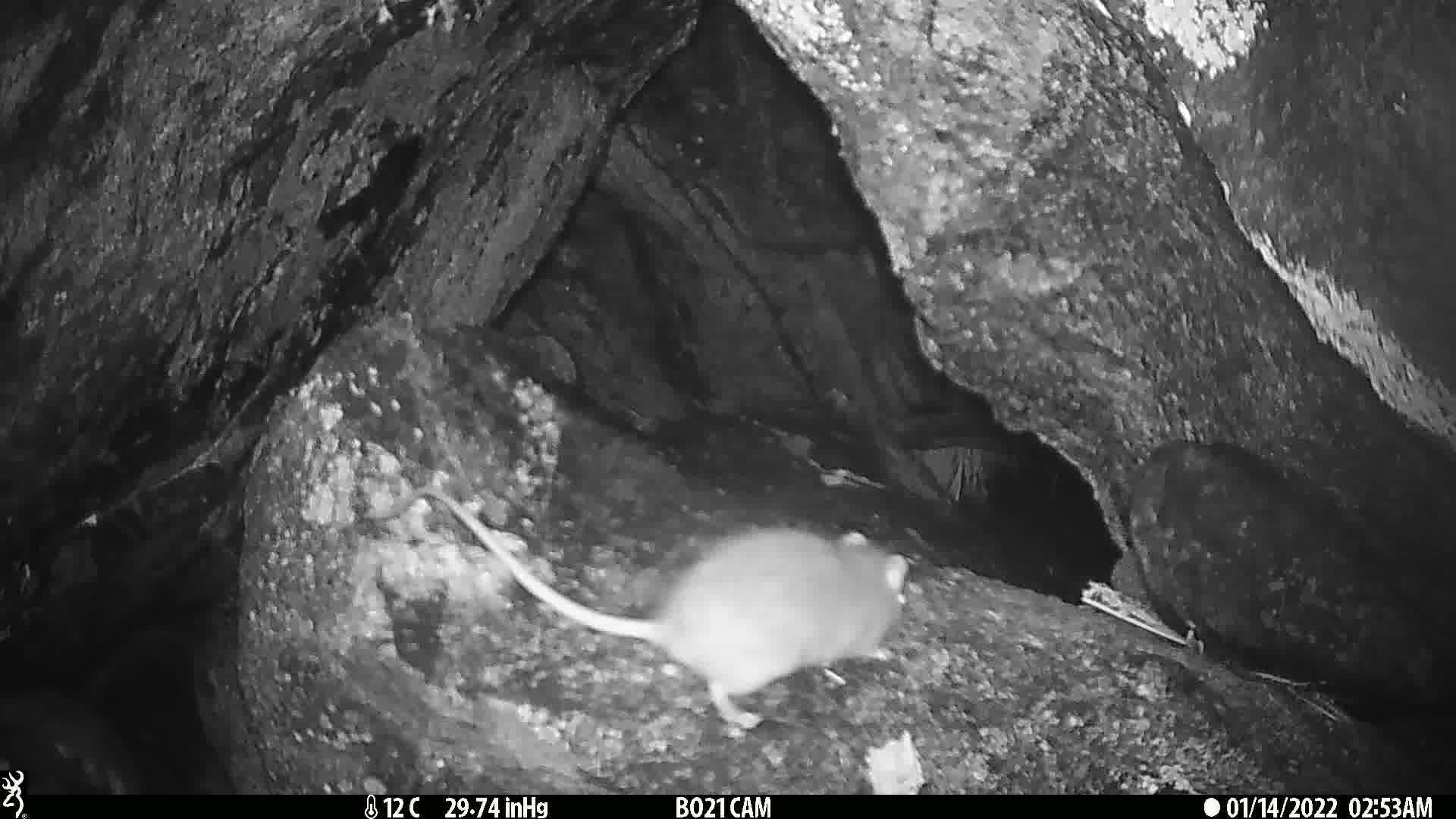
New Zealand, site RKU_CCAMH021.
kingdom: Animalia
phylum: Chordata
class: Mammalia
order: Rodentia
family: Muridae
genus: Rattus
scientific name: Rattus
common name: rat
Rat (Rattus).